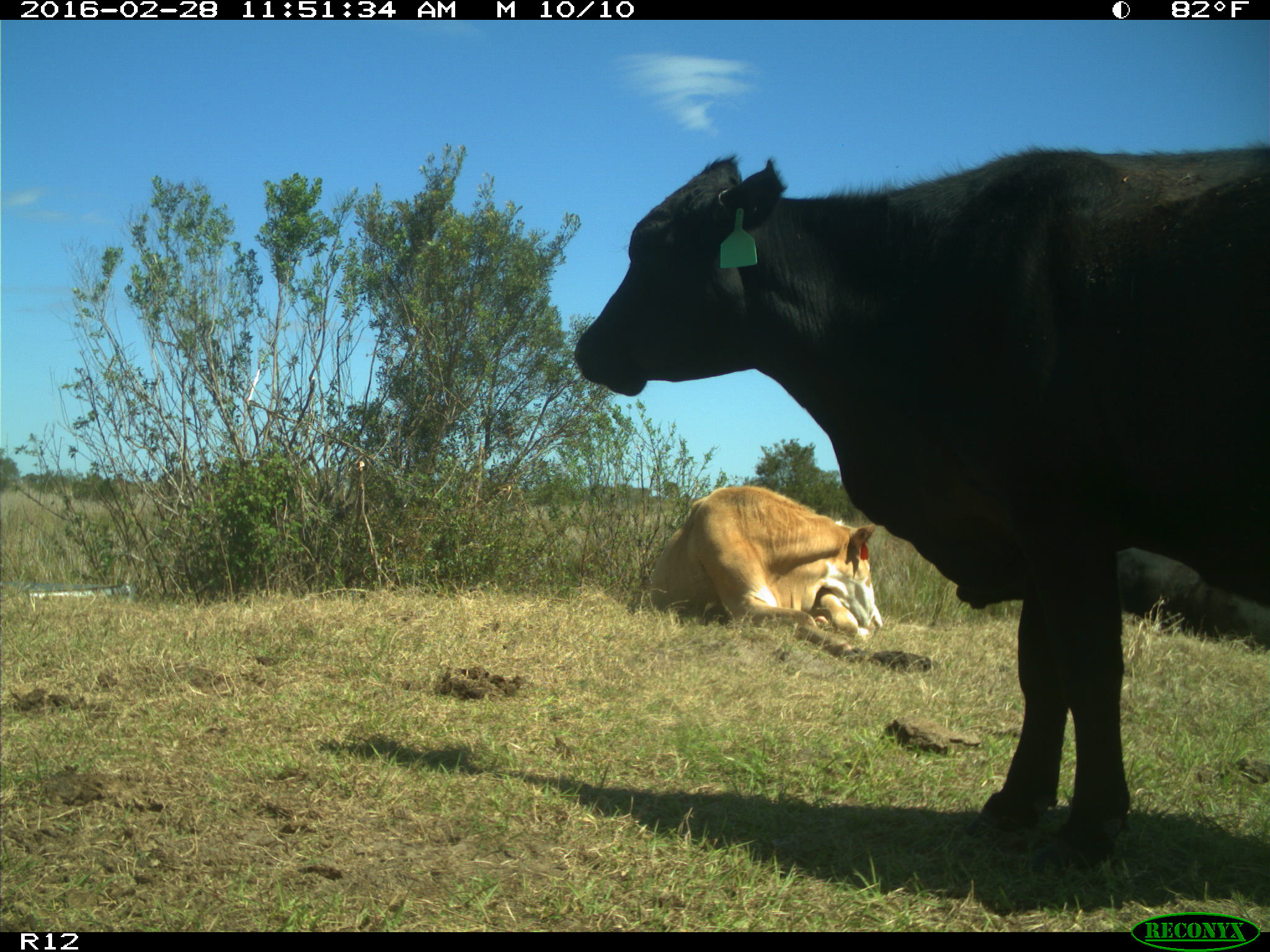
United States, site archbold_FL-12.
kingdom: Animalia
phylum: Chordata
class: Mammalia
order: Artiodactyla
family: Bovidae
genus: Bos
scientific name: Bos taurus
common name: domestic cow